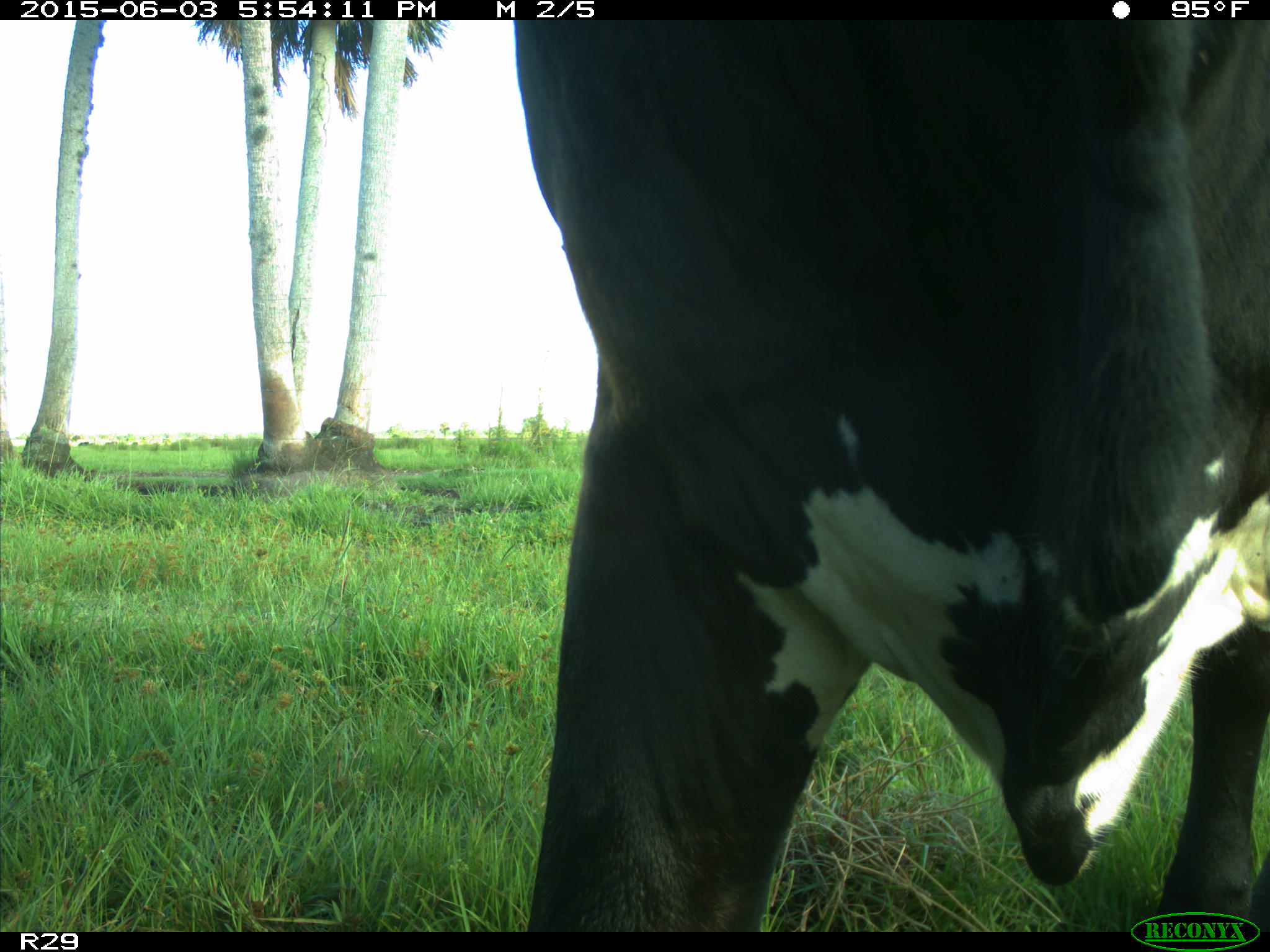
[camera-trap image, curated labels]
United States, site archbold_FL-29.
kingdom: Animalia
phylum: Chordata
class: Mammalia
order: Artiodactyla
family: Bovidae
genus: Bos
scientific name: Bos taurus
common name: domestic cow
Bos taurus (domestic cow).